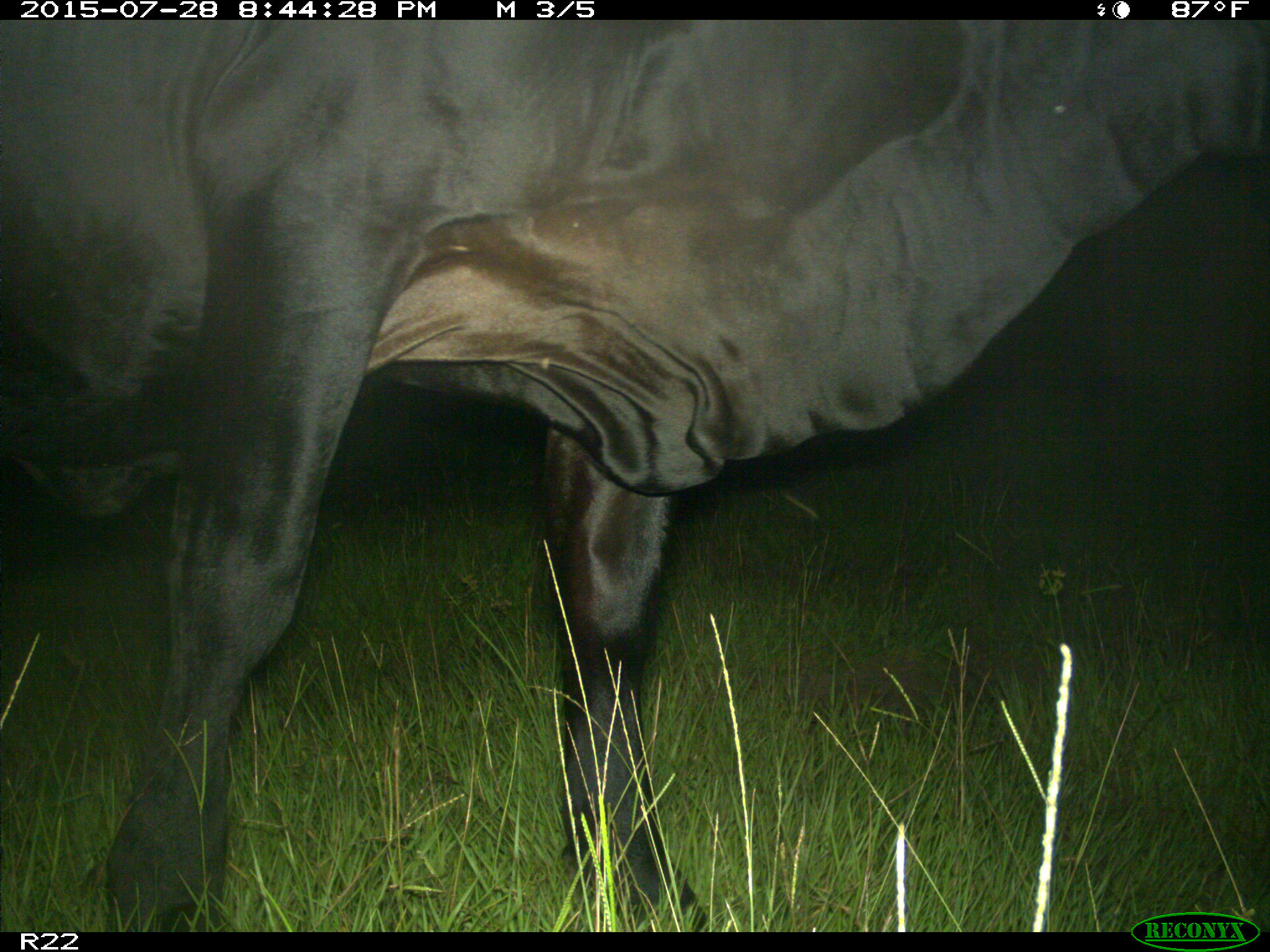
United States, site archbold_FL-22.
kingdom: Animalia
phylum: Chordata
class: Mammalia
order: Artiodactyla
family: Bovidae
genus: Bos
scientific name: Bos taurus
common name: domestic cow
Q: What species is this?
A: Bos taurus (domestic cow).